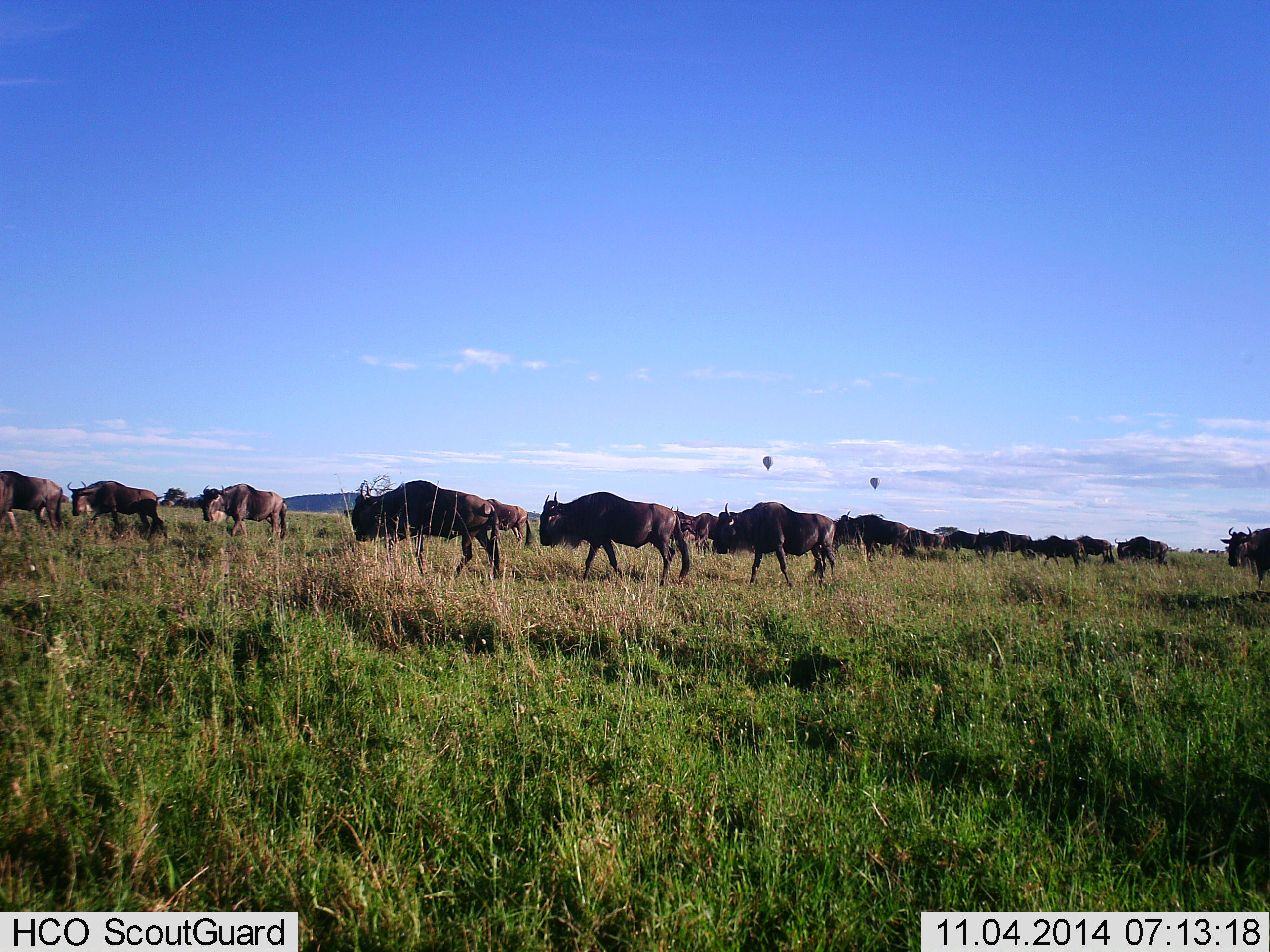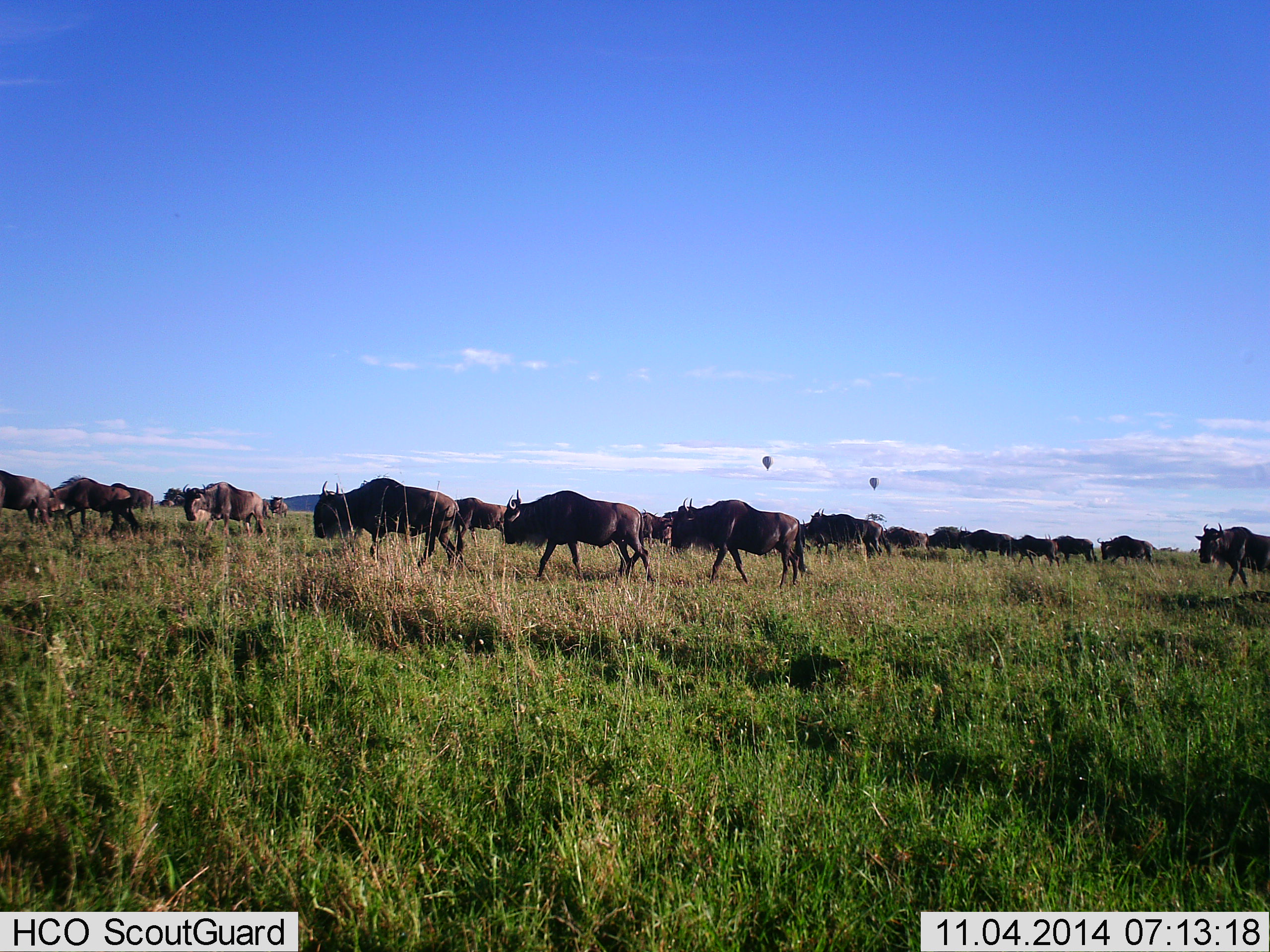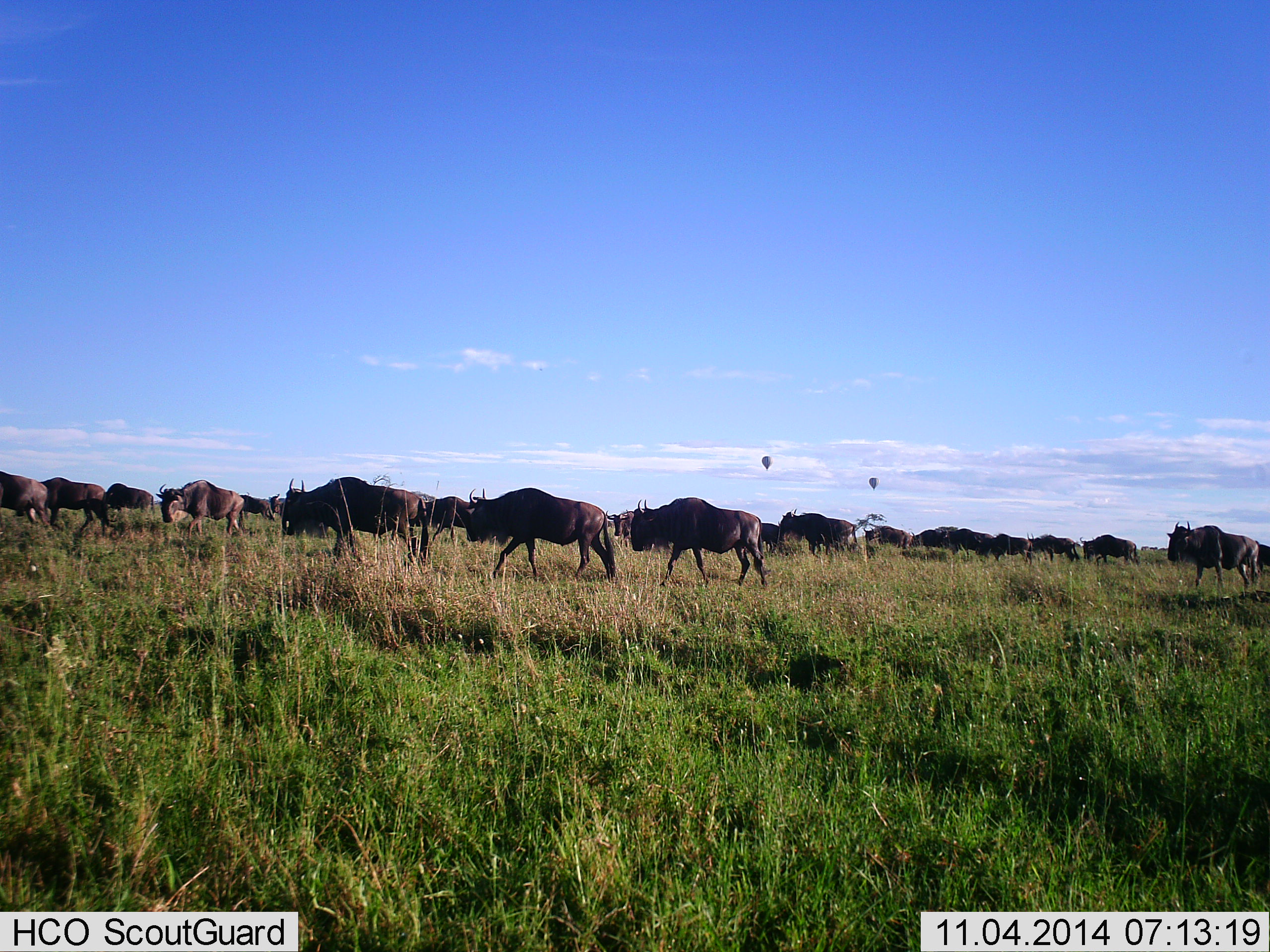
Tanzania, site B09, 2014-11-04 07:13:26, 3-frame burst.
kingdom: Animalia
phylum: Chordata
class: Mammalia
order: Artiodactyla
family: Bovidae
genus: Connochaetes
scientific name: Connochaetes taurinus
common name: blue wildebeest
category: wildebeest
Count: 11-50.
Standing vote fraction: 11%.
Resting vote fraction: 0%.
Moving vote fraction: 100%.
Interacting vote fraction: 0%.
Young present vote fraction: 0%.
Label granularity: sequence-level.